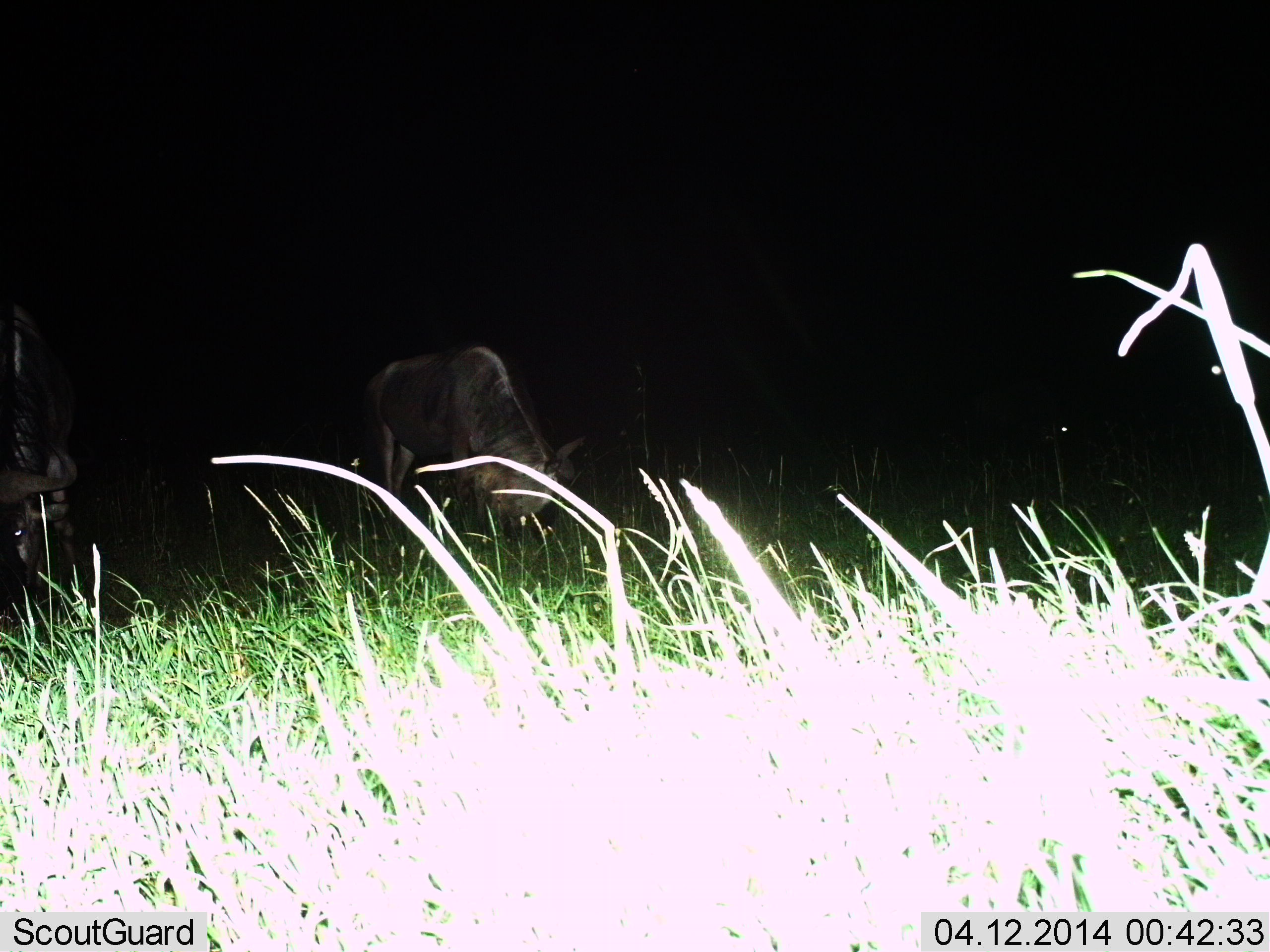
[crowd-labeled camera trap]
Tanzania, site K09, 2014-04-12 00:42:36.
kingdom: Animalia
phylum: Chordata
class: Mammalia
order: Artiodactyla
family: Bovidae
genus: Connochaetes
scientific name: Connochaetes taurinus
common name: blue wildebeest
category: wildebeest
Wildebeest (blue wildebeest) (Connochaetes taurinus), count 2. Behavior (volunteer vote fractions): standing 23%, resting 2%, moving 2%, interacting 0%. Young present (vote fraction): 0%. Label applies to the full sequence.